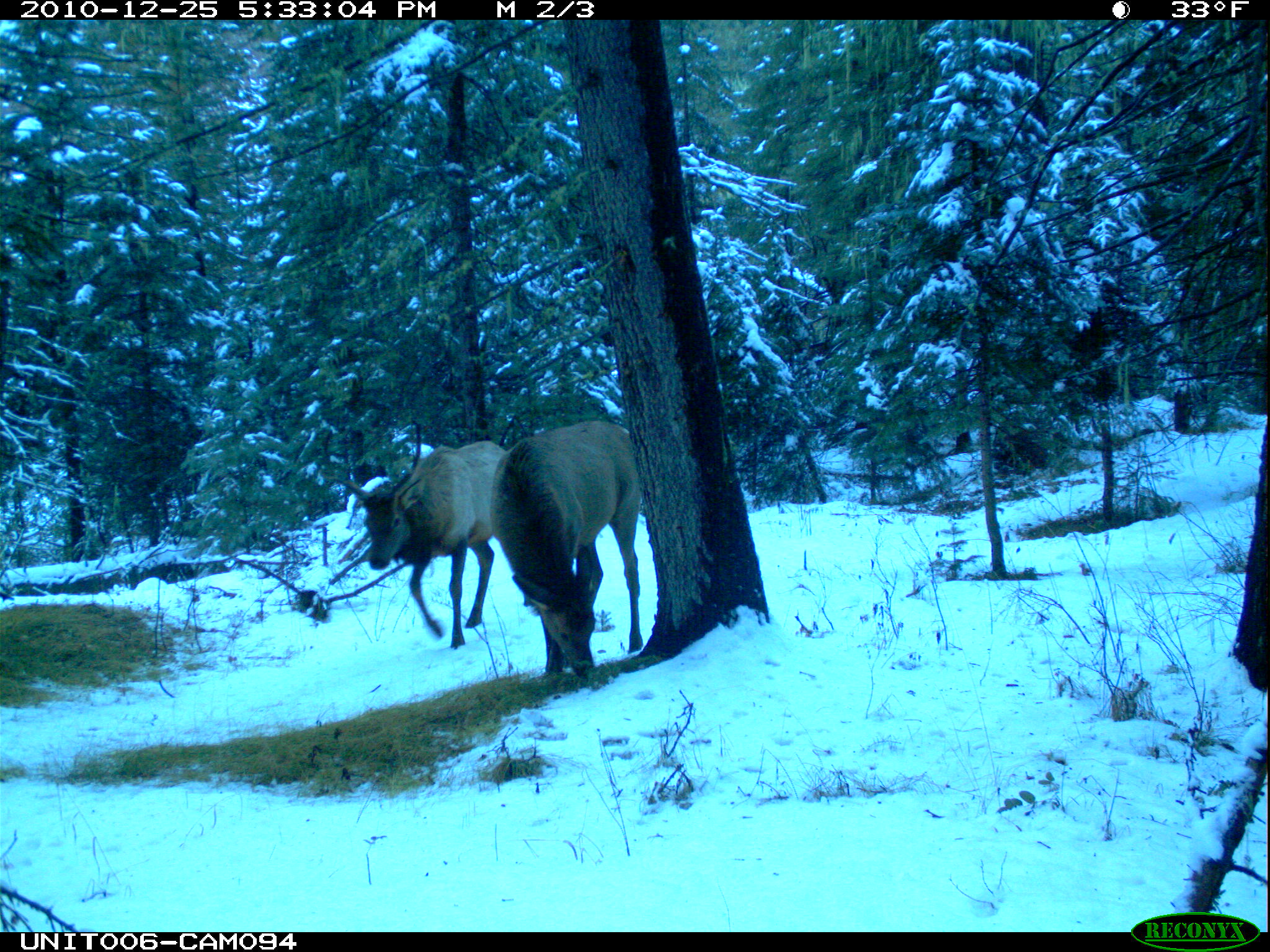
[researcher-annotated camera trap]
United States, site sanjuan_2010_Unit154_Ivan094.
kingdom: Animalia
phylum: Chordata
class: Mammalia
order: Artiodactyla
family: Cervidae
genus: Cervus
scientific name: Cervus elaphus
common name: red deer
Cervus elaphus (red deer).